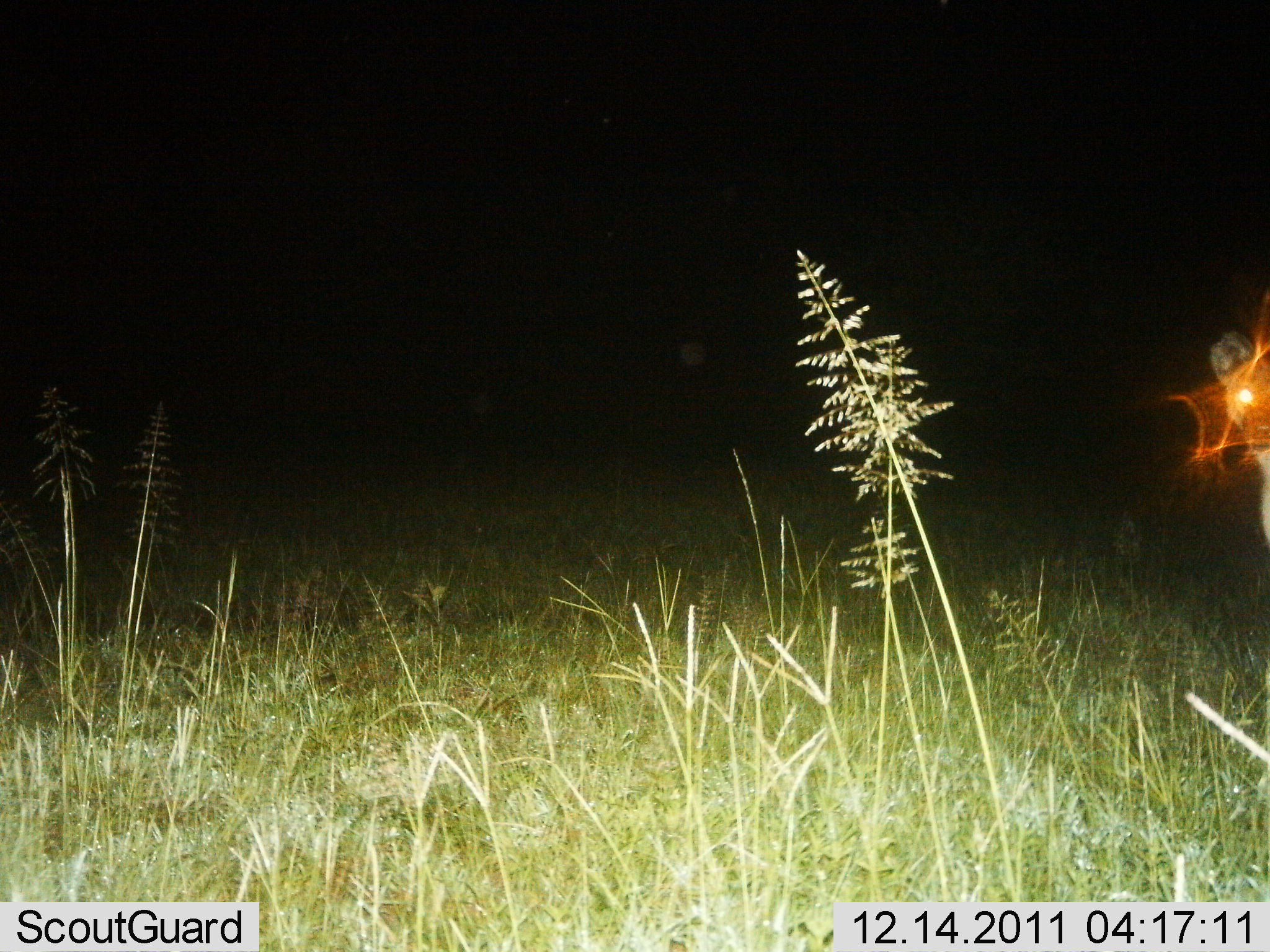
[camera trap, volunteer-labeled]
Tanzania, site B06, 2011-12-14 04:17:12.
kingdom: Animalia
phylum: Chordata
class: Mammalia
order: Carnivora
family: Hyaenidae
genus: Crocuta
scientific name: Crocuta crocuta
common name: spotted hyena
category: hyenaspotted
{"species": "hyenaspotted (spotted hyena) (Crocuta crocuta)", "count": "1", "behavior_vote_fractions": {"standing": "100%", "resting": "0%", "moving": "0%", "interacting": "0%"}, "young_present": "0%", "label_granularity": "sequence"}